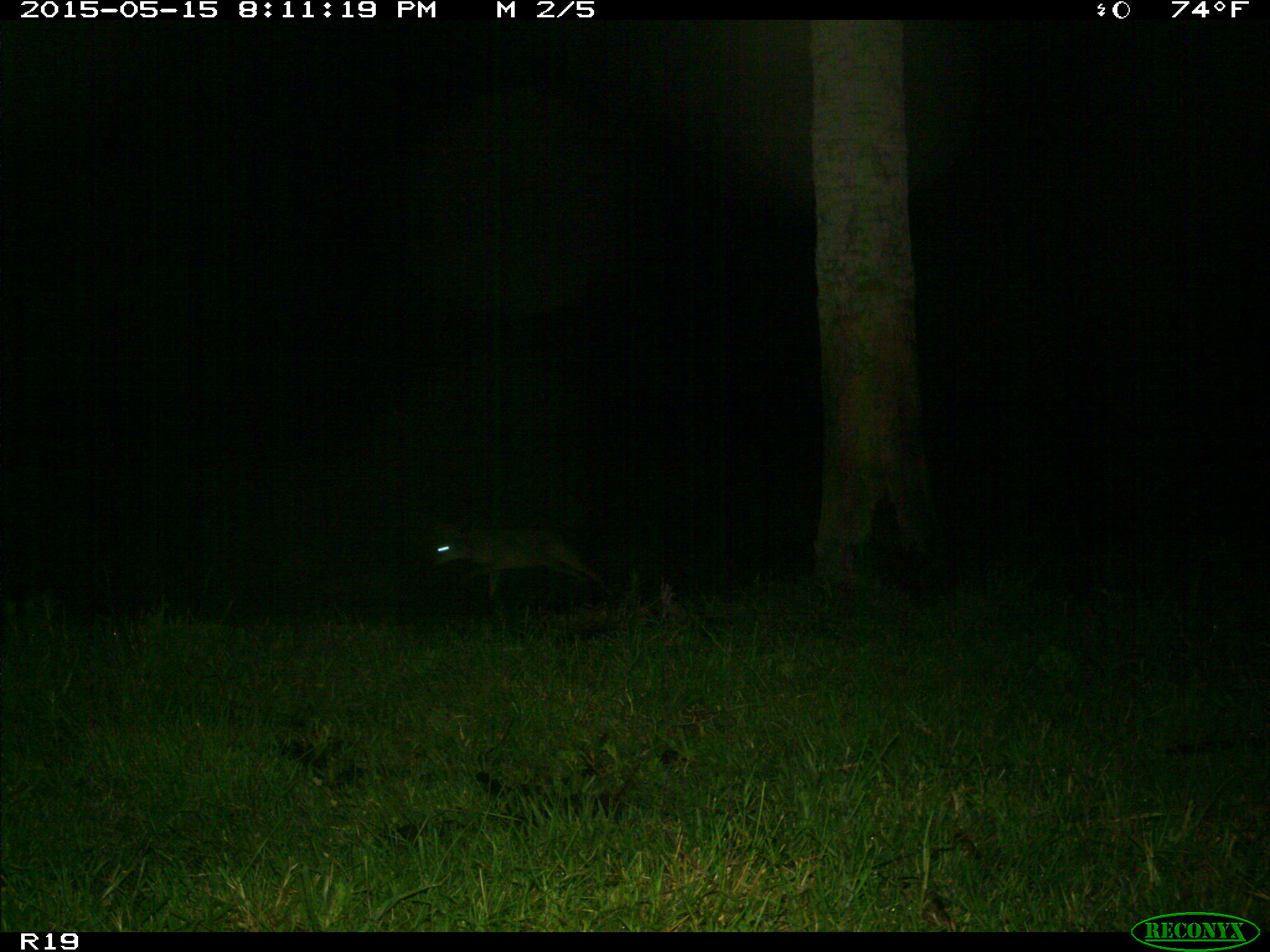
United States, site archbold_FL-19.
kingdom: Animalia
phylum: Chordata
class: Mammalia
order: Carnivora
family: Canidae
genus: Canis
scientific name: Canis latrans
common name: coyote